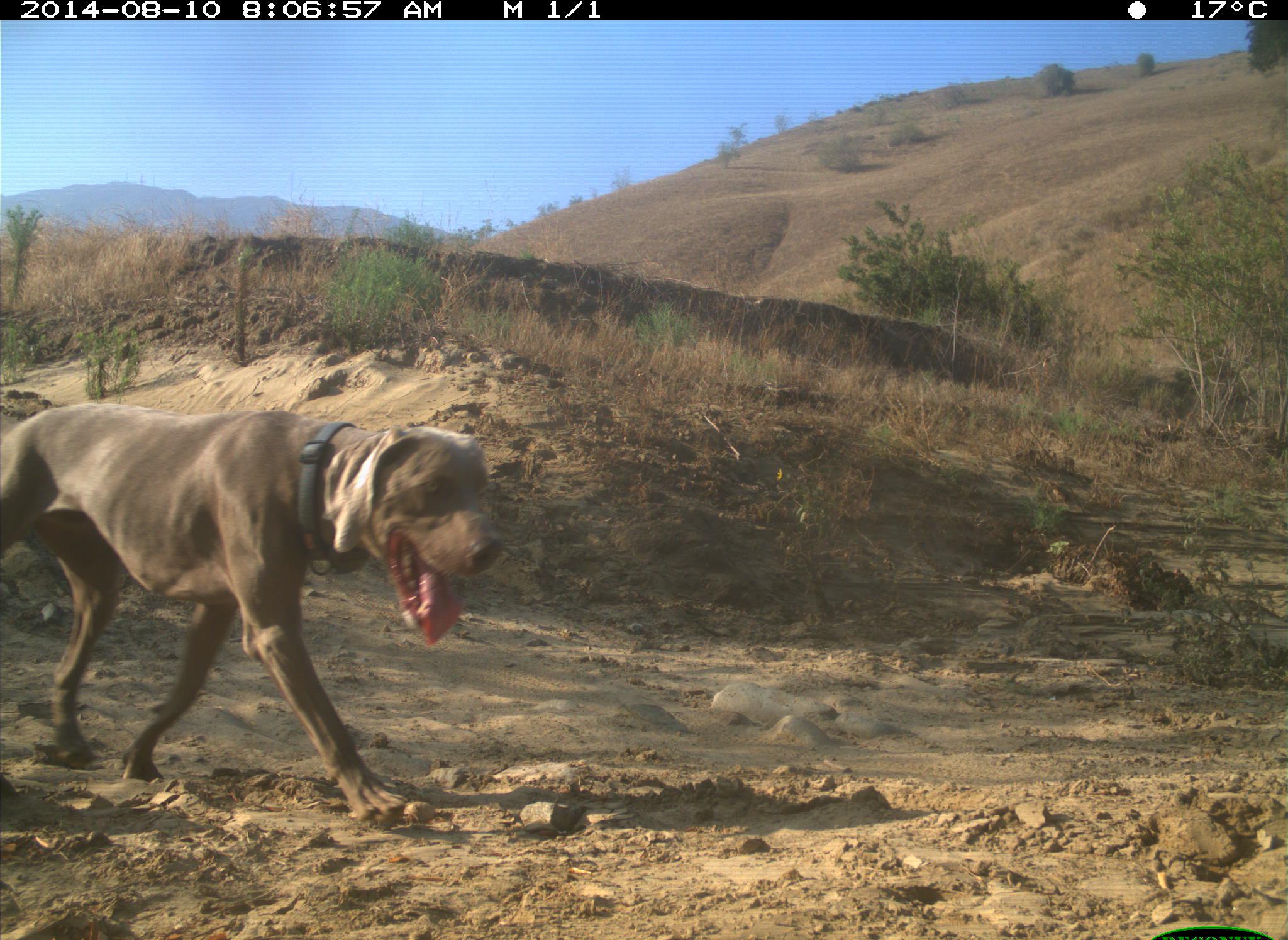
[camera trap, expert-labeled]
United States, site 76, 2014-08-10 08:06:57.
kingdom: Animalia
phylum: Chordata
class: Mammalia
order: Carnivora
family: Canidae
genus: Canis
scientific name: Canis familiaris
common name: domestic dog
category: dog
Dog (domestic dog) (Canis familiaris).